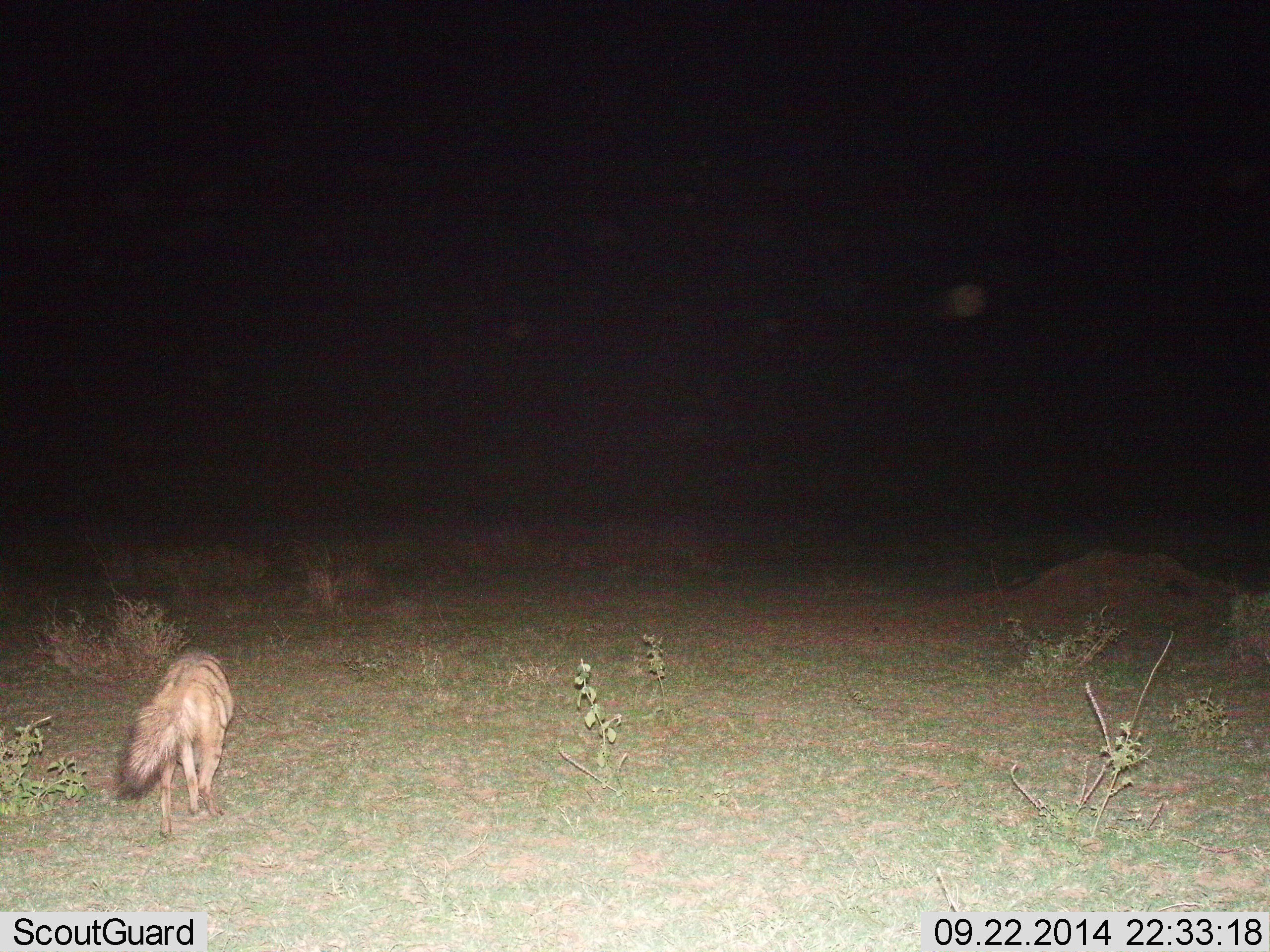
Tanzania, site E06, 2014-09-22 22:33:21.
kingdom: Animalia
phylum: Chordata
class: Mammalia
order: Carnivora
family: Hyaenidae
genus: Proteles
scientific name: Proteles cristatus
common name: aardwolf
Aardwolf (Proteles cristatus), count 1. Behavior (volunteer vote fractions): standing 0%, resting 0%, moving 100%, interacting 0%. Young present (vote fraction): 0%. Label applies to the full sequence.